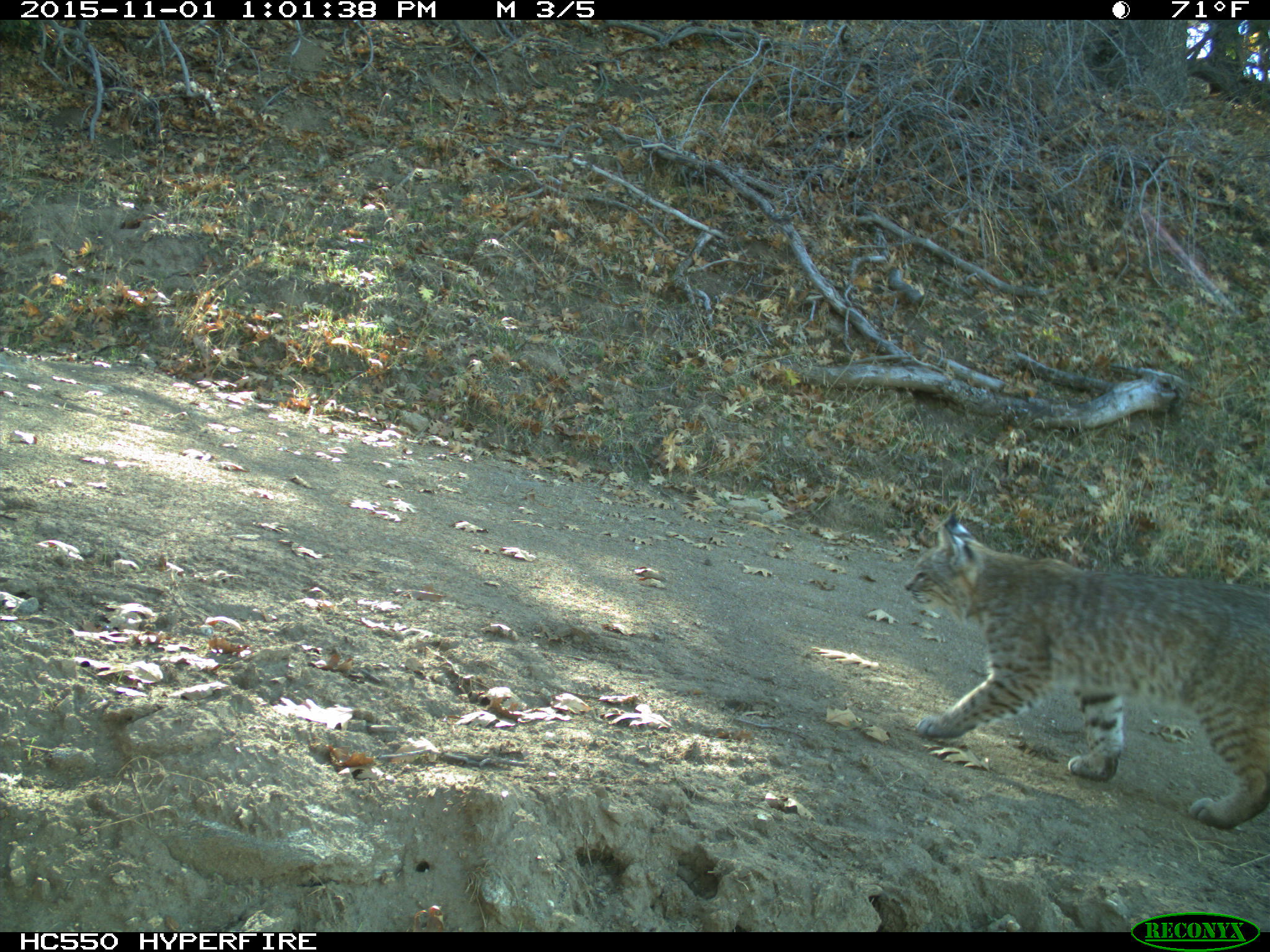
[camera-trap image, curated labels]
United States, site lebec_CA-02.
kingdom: Animalia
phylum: Chordata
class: Mammalia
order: Carnivora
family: Felidae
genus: Lynx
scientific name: Lynx rufus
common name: bobcat